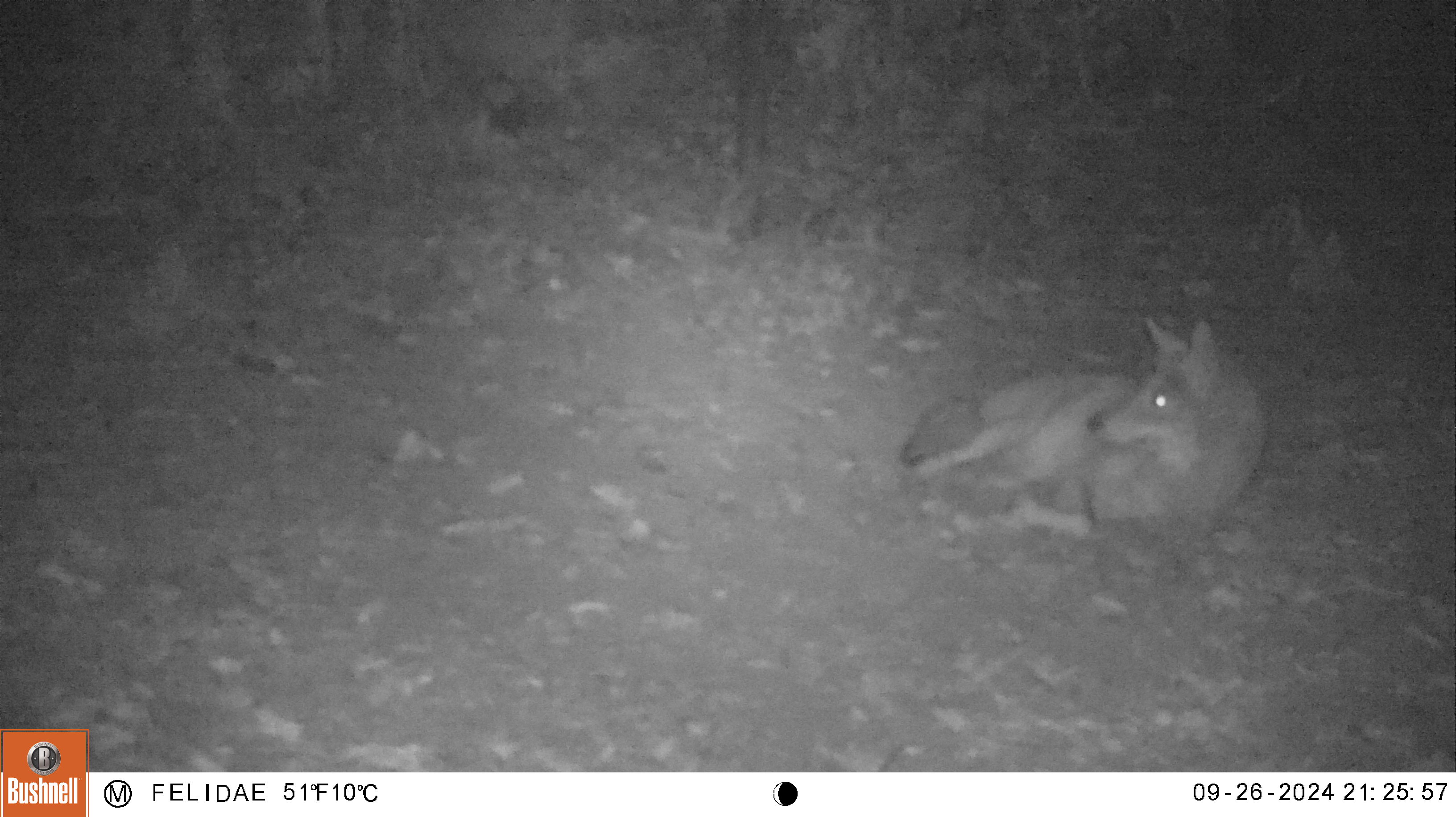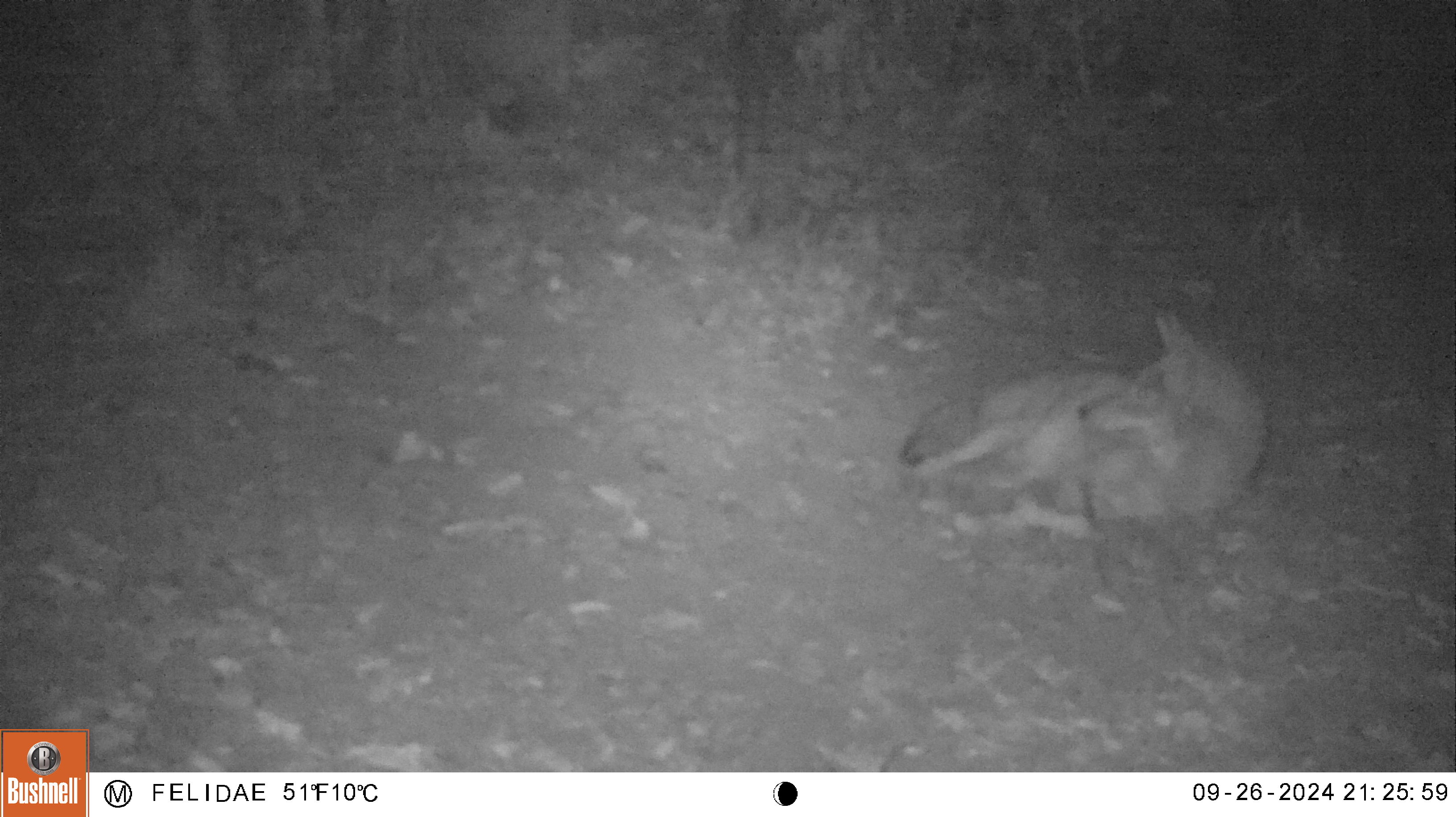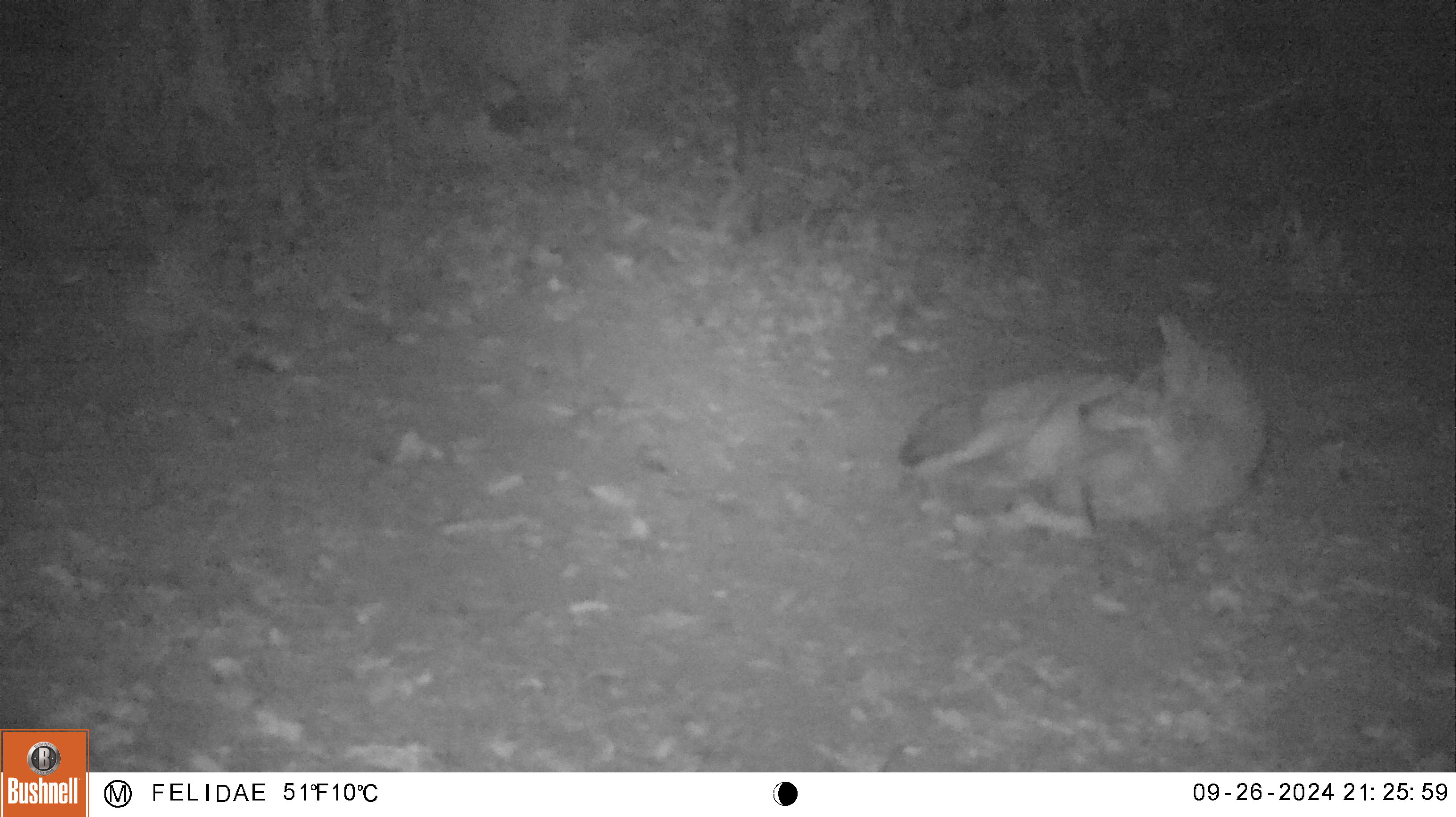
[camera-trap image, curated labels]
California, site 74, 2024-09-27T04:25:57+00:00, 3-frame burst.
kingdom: Animalia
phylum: Chordata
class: Mammalia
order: Carnivora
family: Canidae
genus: Canis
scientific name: Canis latrans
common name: coyote